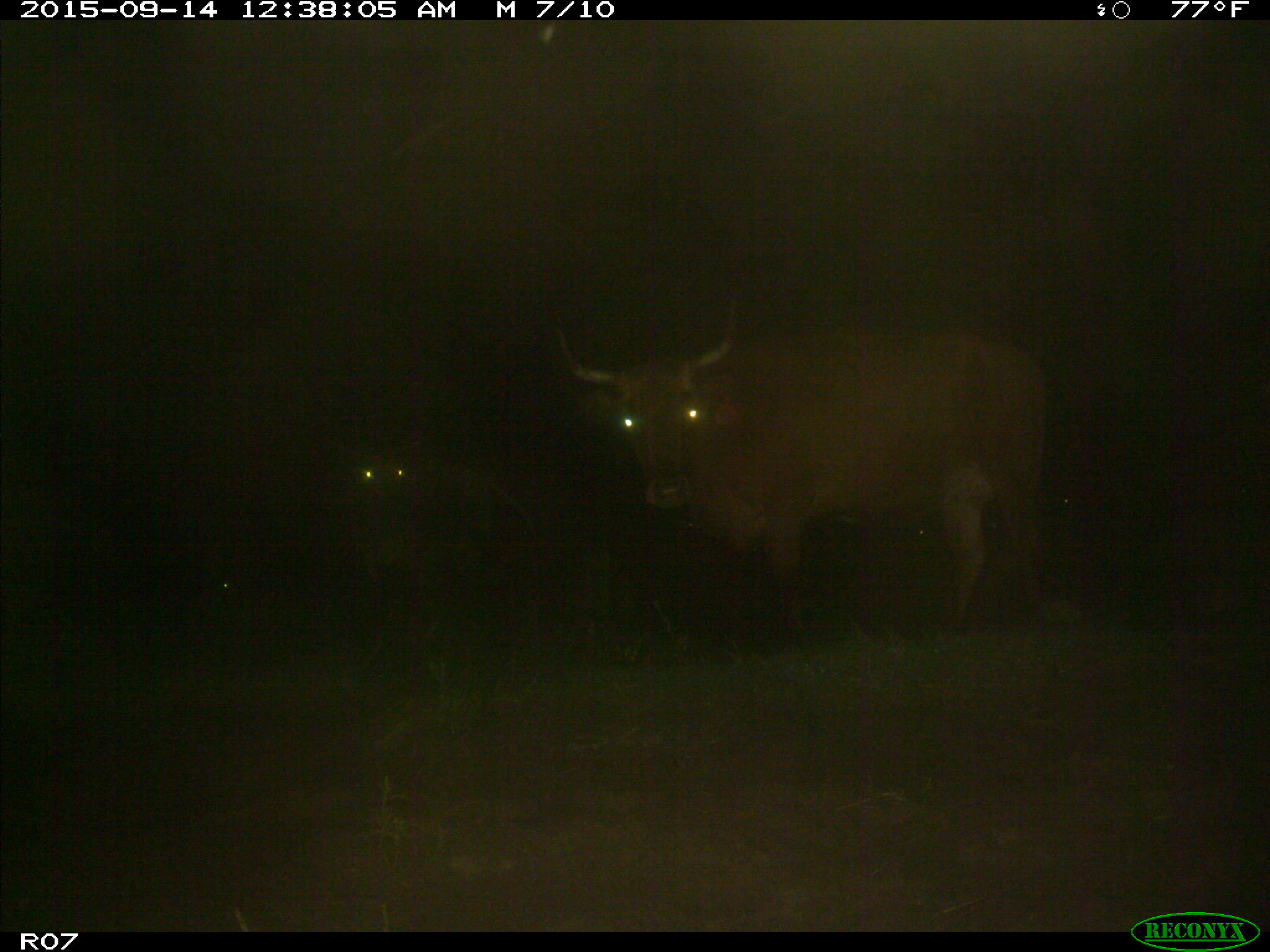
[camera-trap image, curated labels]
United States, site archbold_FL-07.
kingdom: Animalia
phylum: Chordata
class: Mammalia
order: Artiodactyla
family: Bovidae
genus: Bos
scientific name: Bos taurus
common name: domestic cow